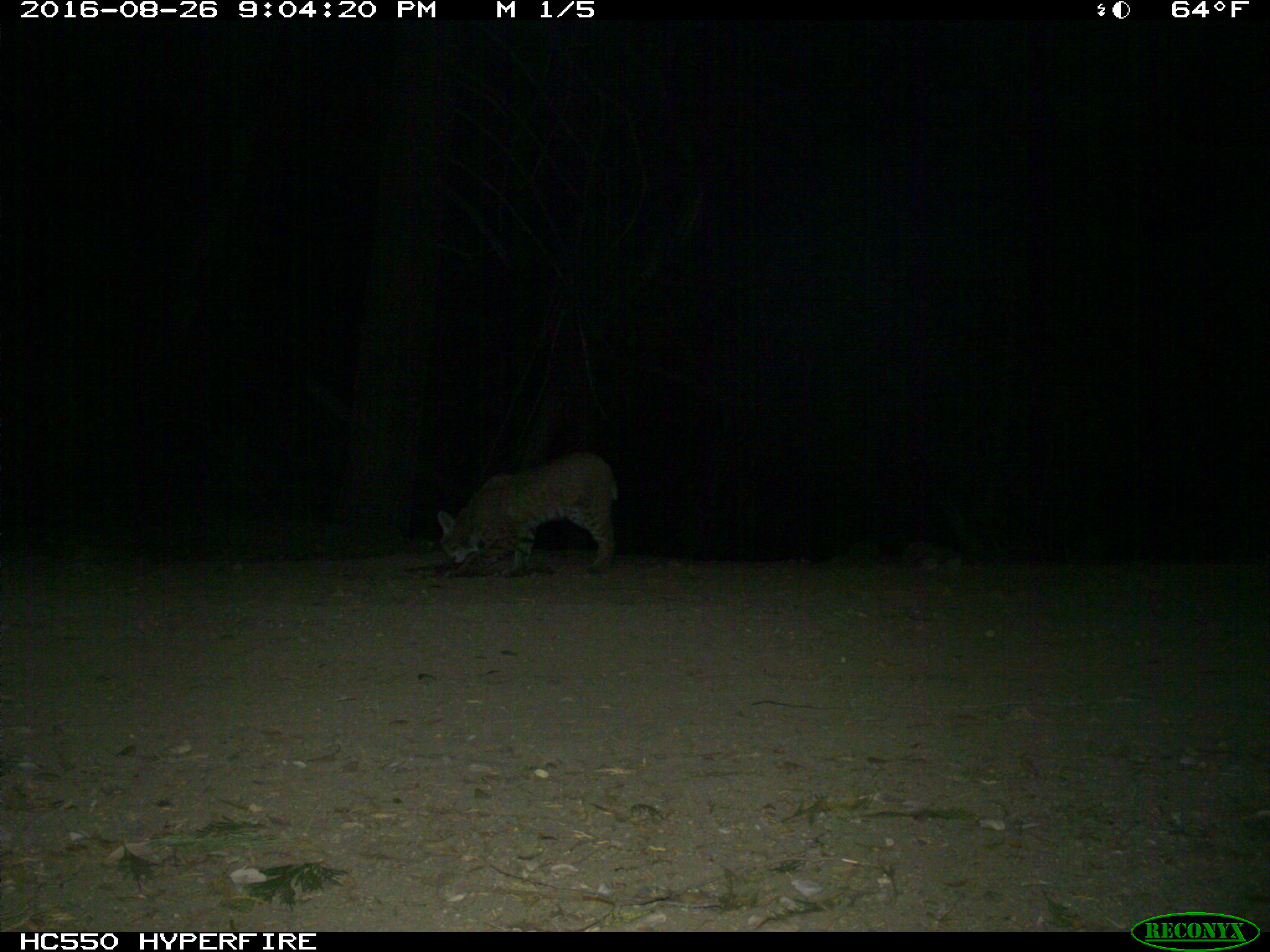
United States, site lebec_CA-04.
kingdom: Animalia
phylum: Chordata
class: Mammalia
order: Carnivora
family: Felidae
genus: Lynx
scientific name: Lynx rufus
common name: bobcat